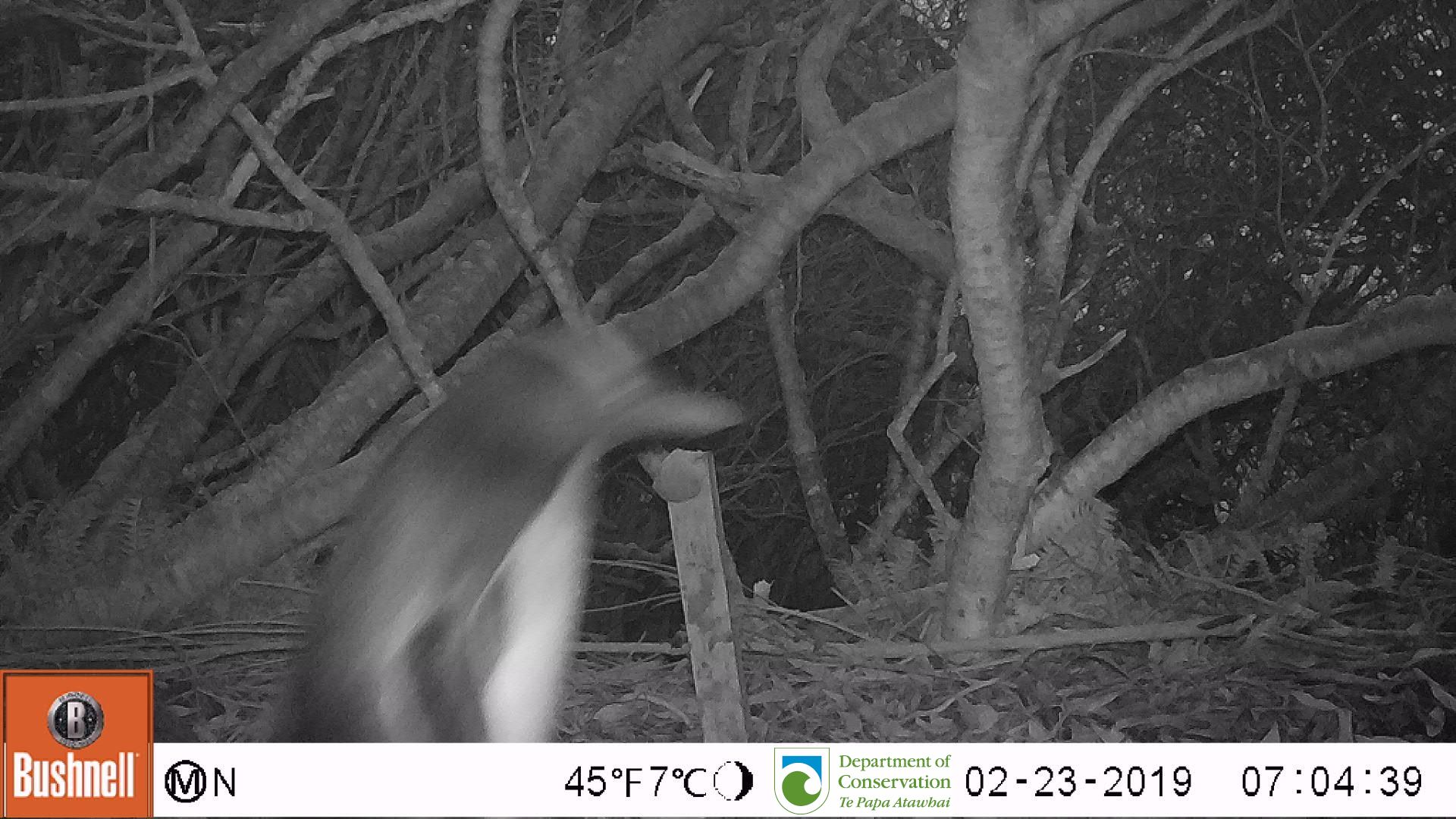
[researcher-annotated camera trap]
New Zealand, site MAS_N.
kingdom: Animalia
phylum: Chordata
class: Aves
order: Sphenisciformes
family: Spheniscidae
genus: Megadyptes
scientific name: Megadyptes antipodes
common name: yellow-eyed penguin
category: yellow eyed penguin